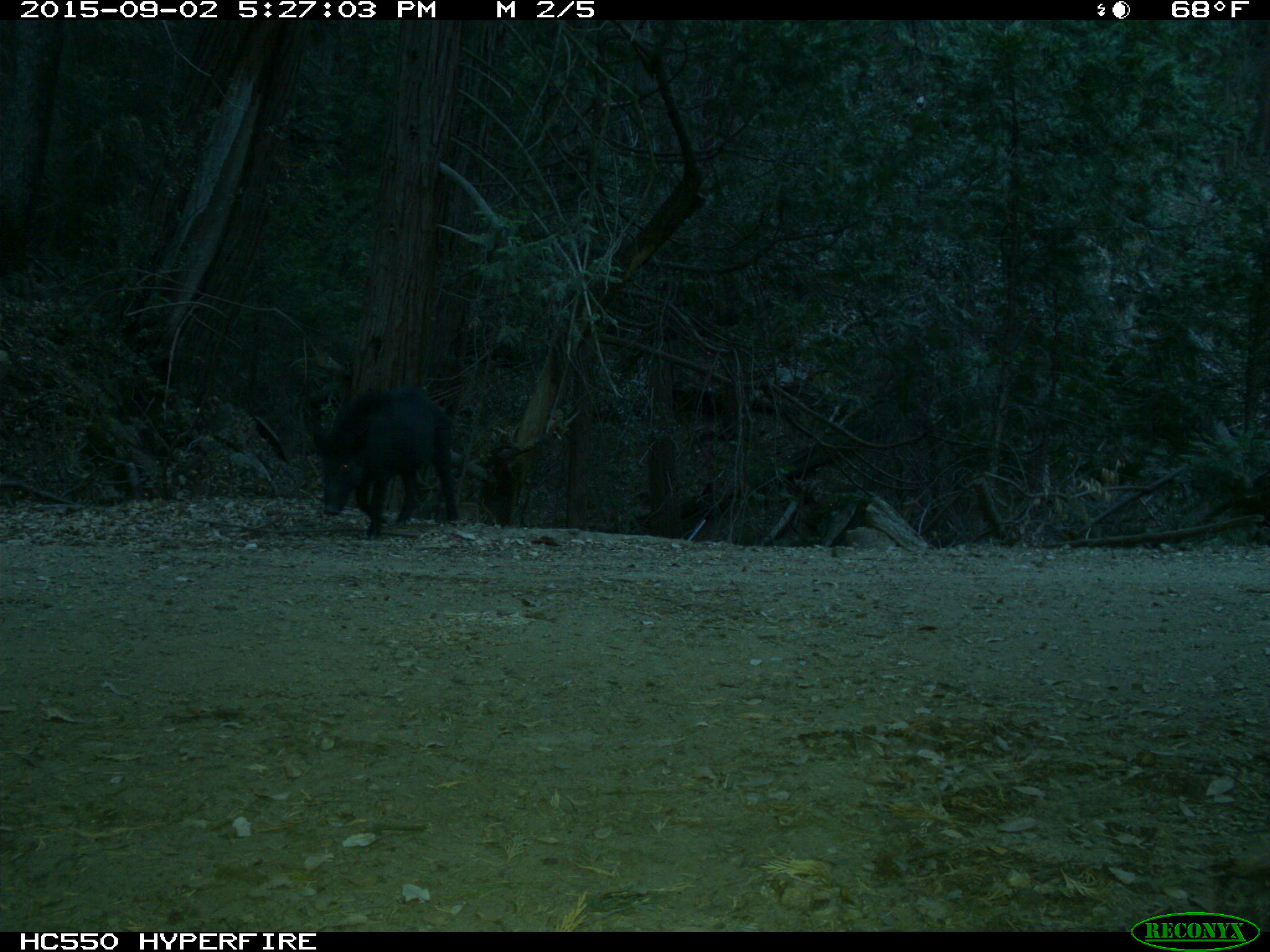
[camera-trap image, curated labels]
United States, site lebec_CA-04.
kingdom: Animalia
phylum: Chordata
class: Mammalia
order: Artiodactyla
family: Suidae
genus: Sus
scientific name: Sus scrofa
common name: wild boar